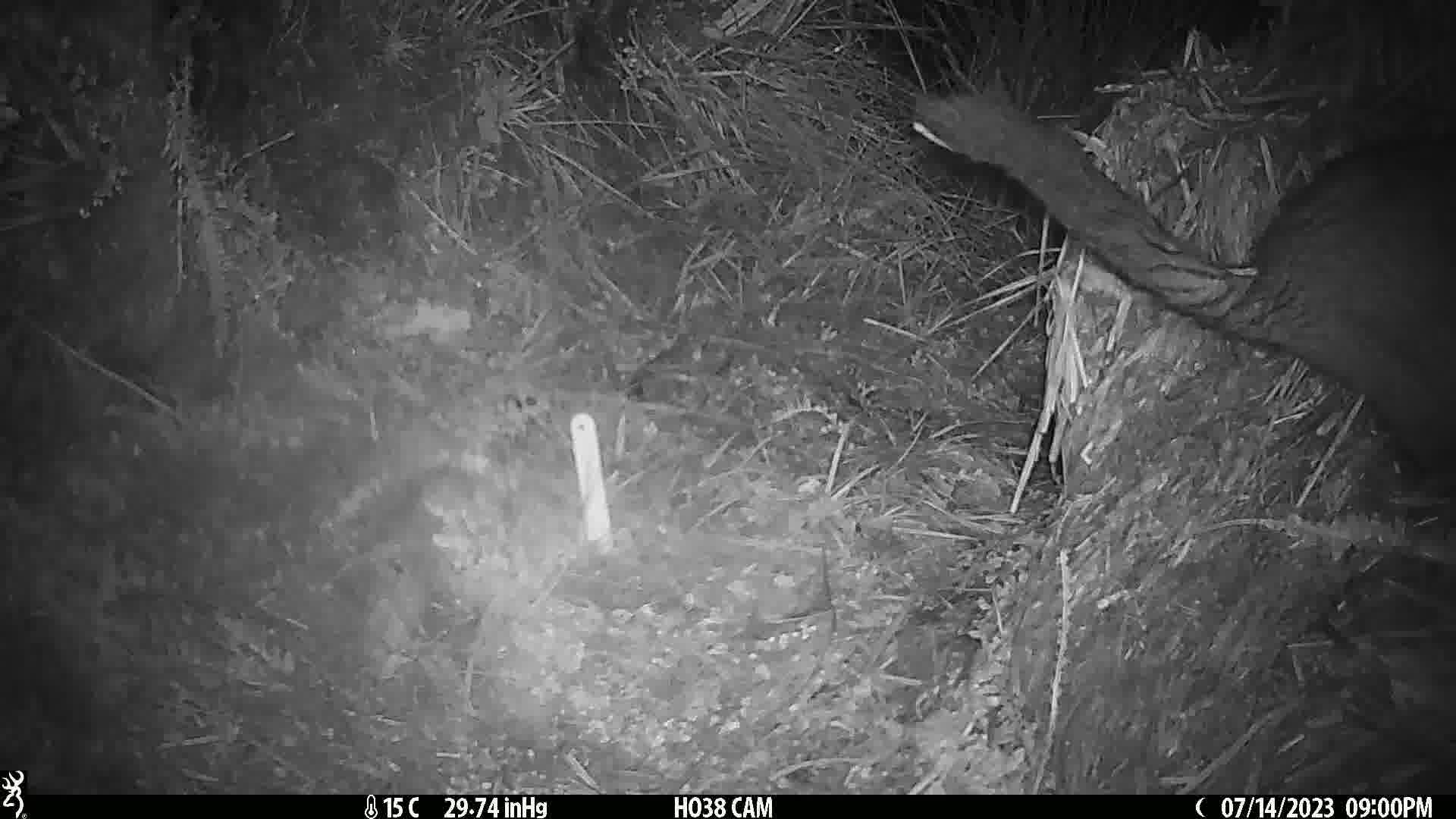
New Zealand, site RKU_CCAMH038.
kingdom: Animalia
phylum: Chordata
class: Mammalia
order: Diprotodontia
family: Phalangeridae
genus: Trichosurus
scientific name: Trichosurus vulpecula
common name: common brushtail possum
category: possum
Possum (common brushtail possum) (Trichosurus vulpecula).